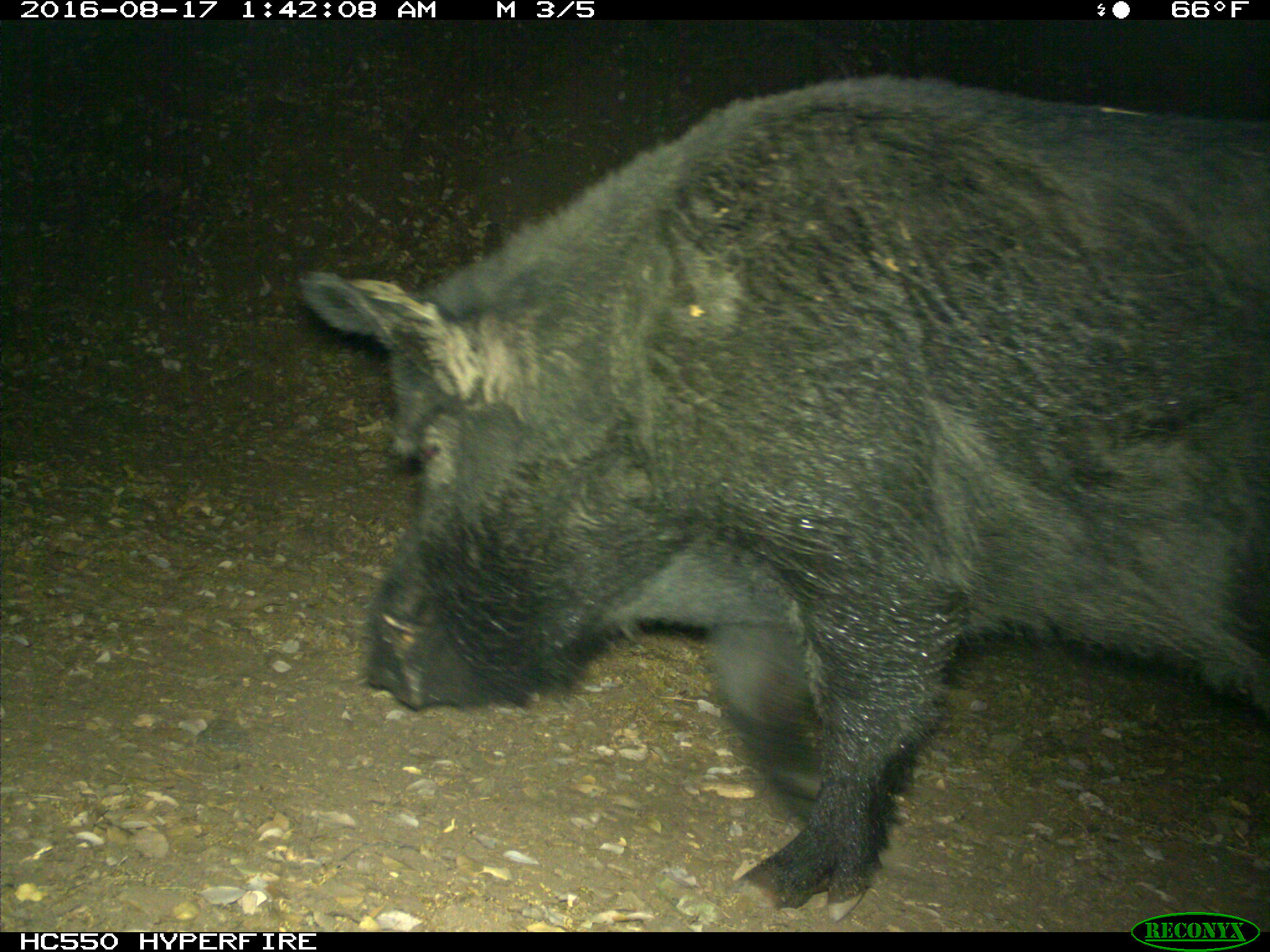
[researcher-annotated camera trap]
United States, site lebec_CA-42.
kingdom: Animalia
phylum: Chordata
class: Mammalia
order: Artiodactyla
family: Suidae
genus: Sus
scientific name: Sus scrofa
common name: wild boar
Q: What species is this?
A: Sus scrofa (wild boar).